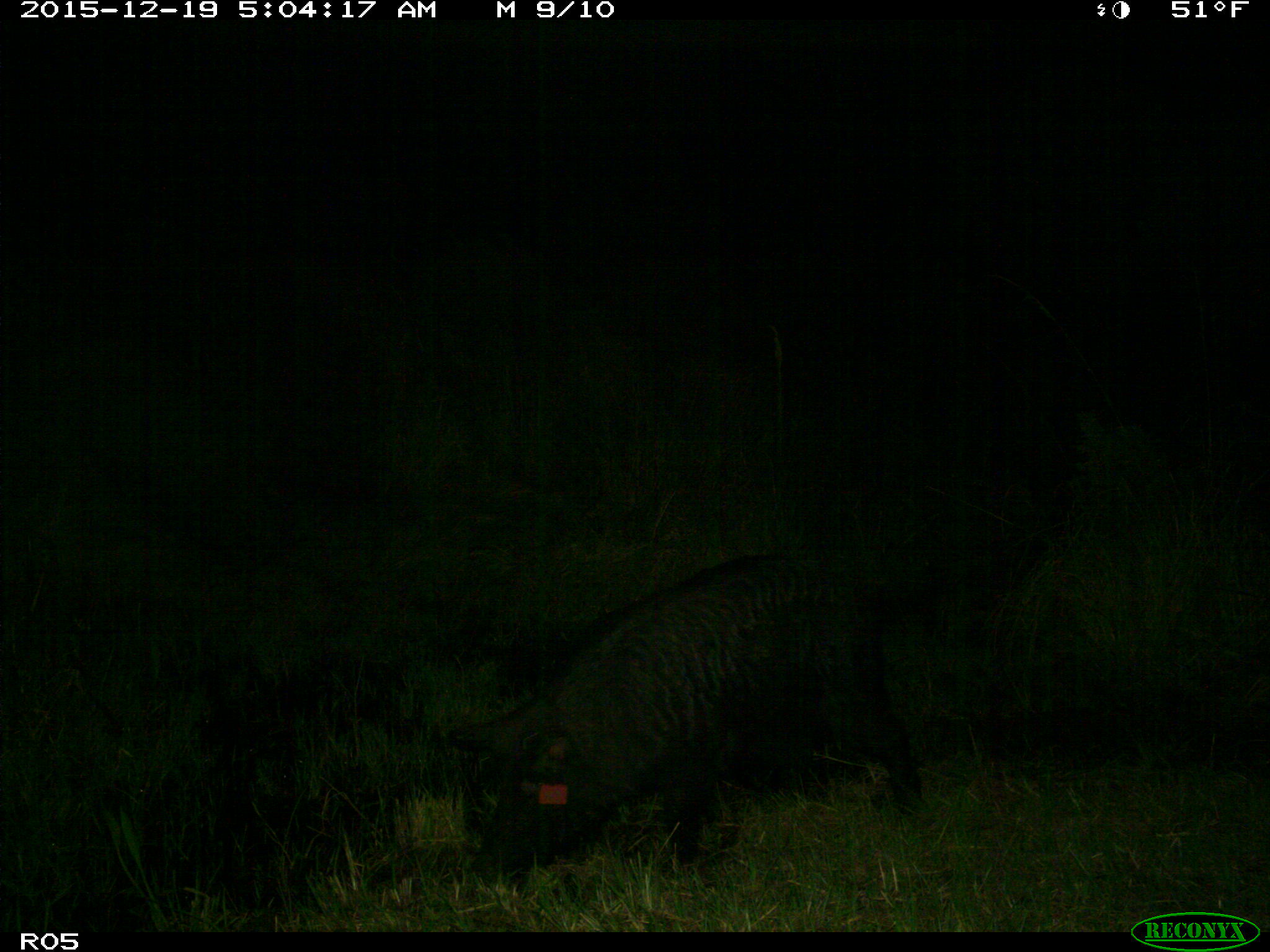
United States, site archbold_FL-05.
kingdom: Animalia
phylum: Chordata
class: Mammalia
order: Artiodactyla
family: Suidae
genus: Sus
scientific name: Sus scrofa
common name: wild boar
Sus scrofa (wild boar).